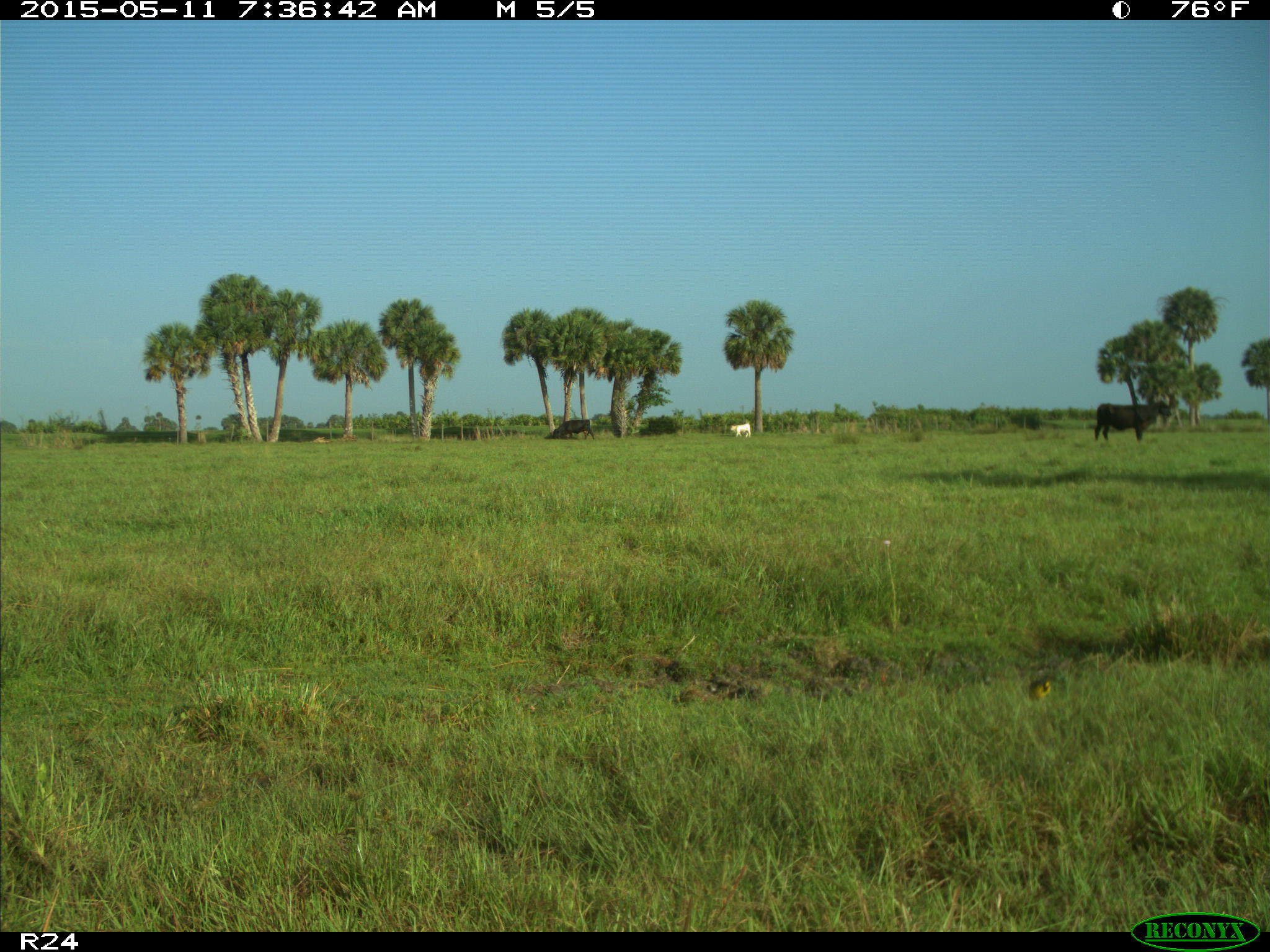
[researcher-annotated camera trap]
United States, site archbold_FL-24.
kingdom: Animalia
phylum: Chordata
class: Mammalia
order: Artiodactyla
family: Bovidae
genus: Bos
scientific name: Bos taurus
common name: domestic cow